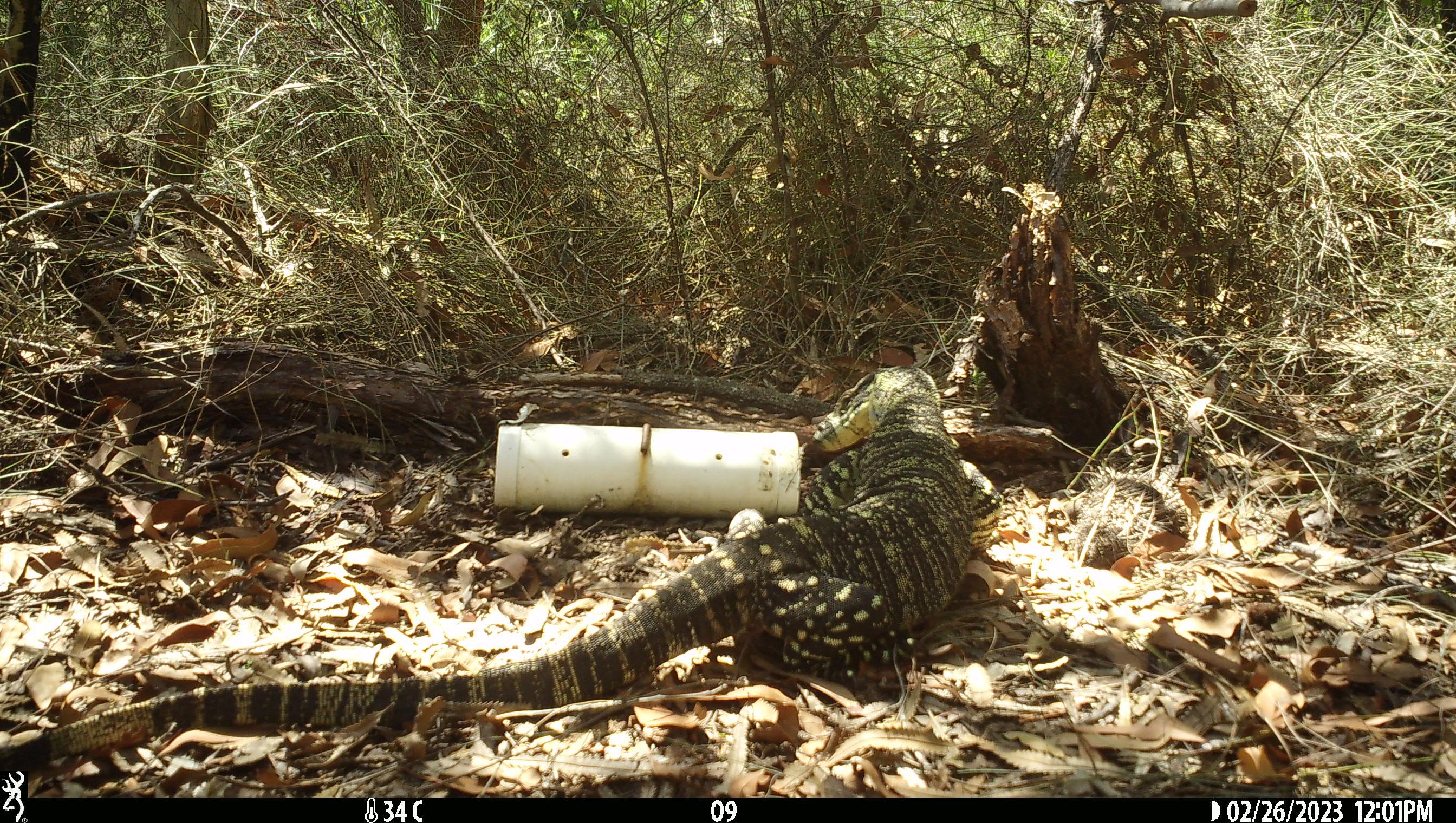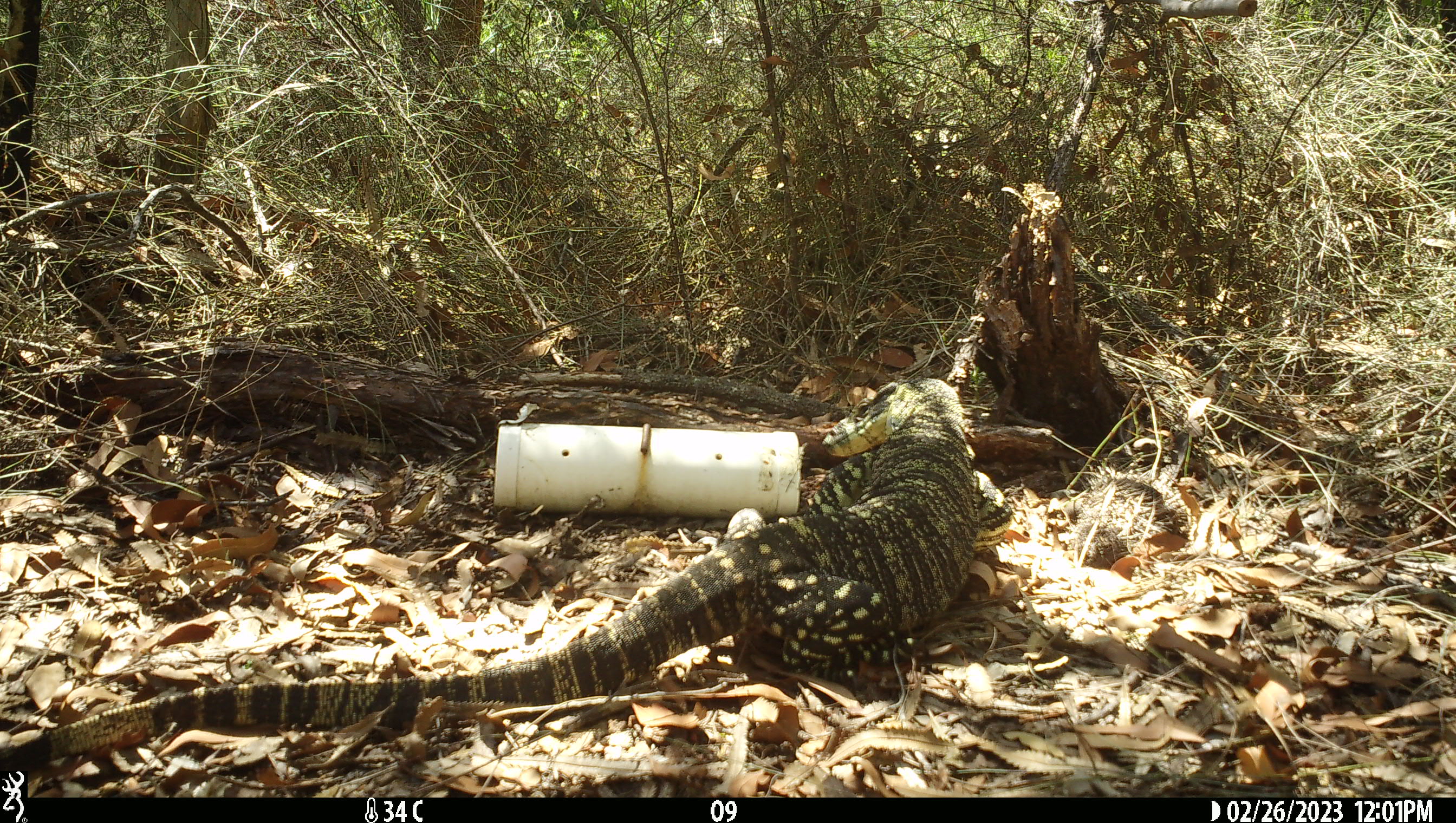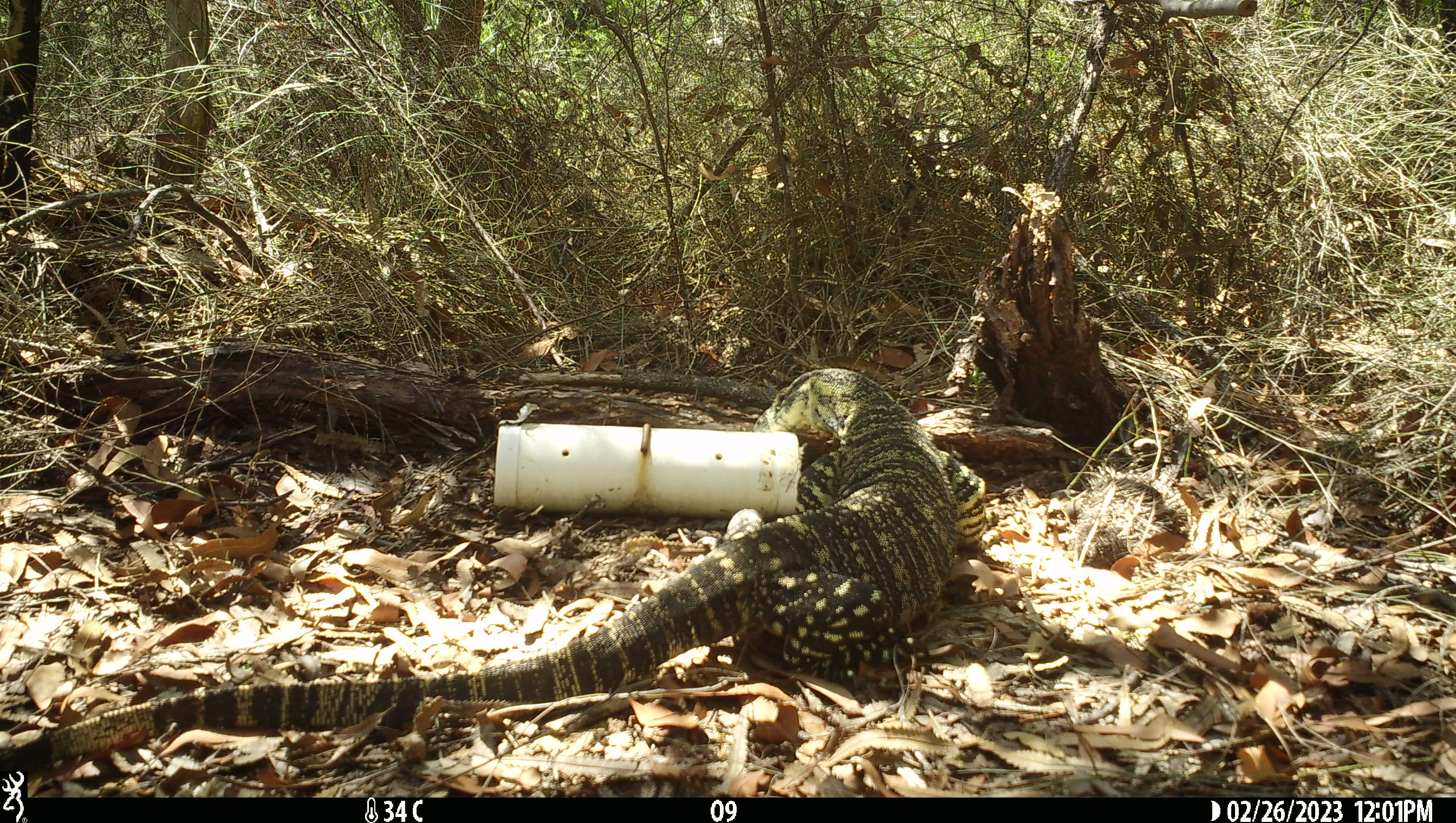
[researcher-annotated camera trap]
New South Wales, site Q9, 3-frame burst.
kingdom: Animalia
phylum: Chordata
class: Reptilia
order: Squamata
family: Varanidae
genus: Varanus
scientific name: Varanus varius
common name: lace monitor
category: goanna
Goanna (lace monitor) (Varanus varius).